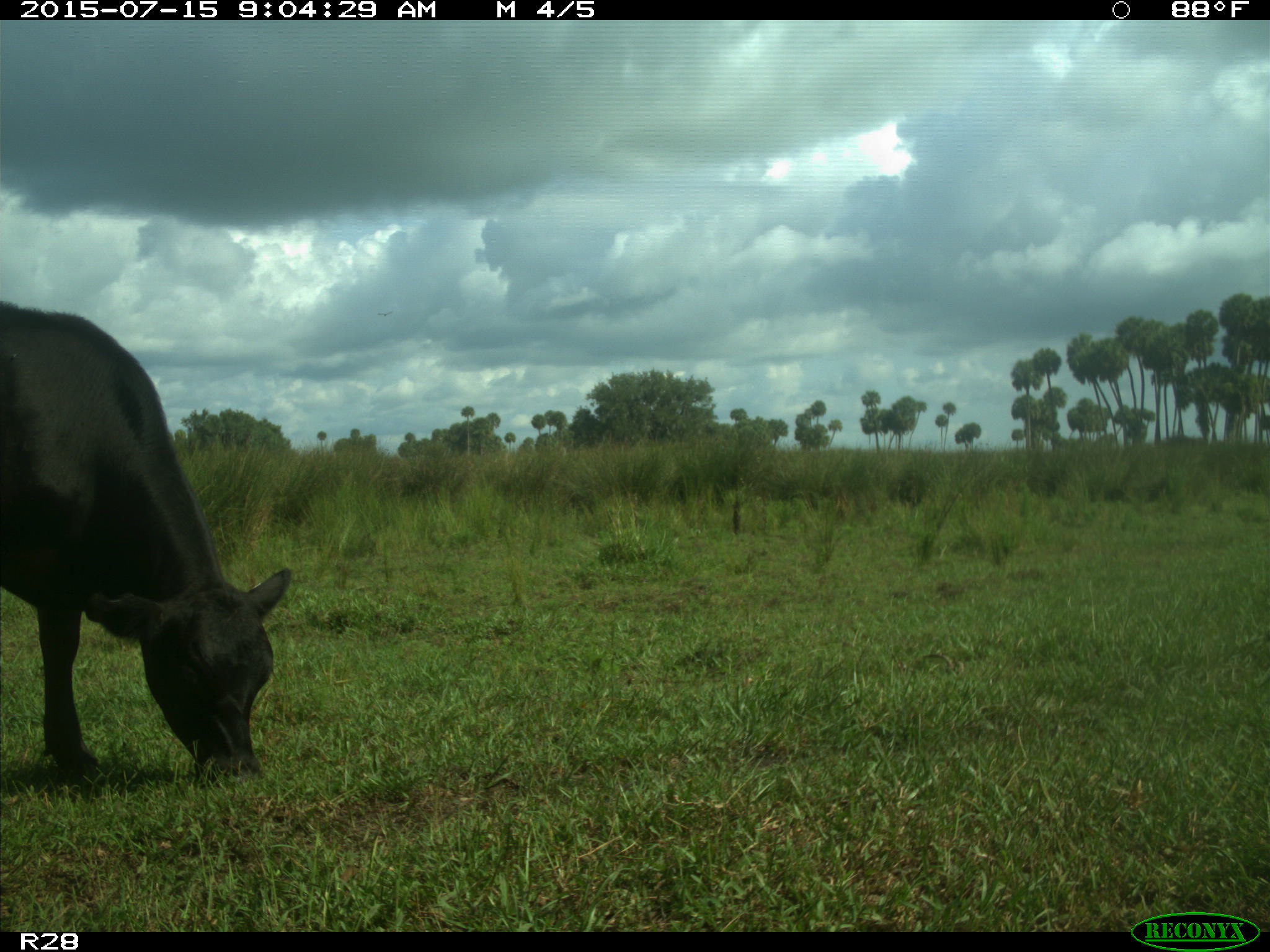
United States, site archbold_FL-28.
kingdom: Animalia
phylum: Chordata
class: Mammalia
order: Artiodactyla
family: Bovidae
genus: Bos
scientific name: Bos taurus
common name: domestic cow